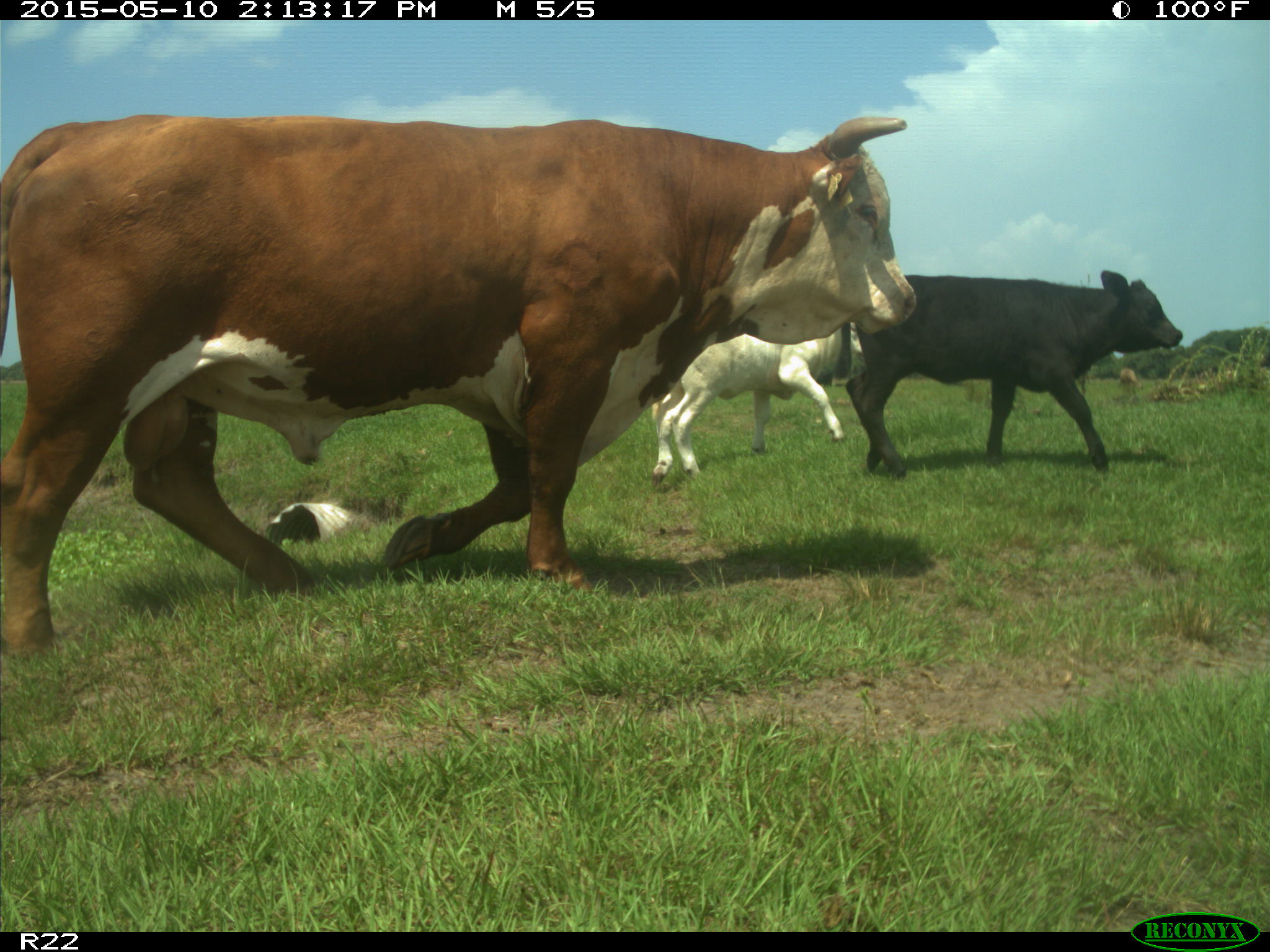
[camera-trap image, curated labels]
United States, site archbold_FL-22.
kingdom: Animalia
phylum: Chordata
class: Mammalia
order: Artiodactyla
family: Bovidae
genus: Bos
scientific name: Bos taurus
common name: domestic cow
Bos taurus (domestic cow).